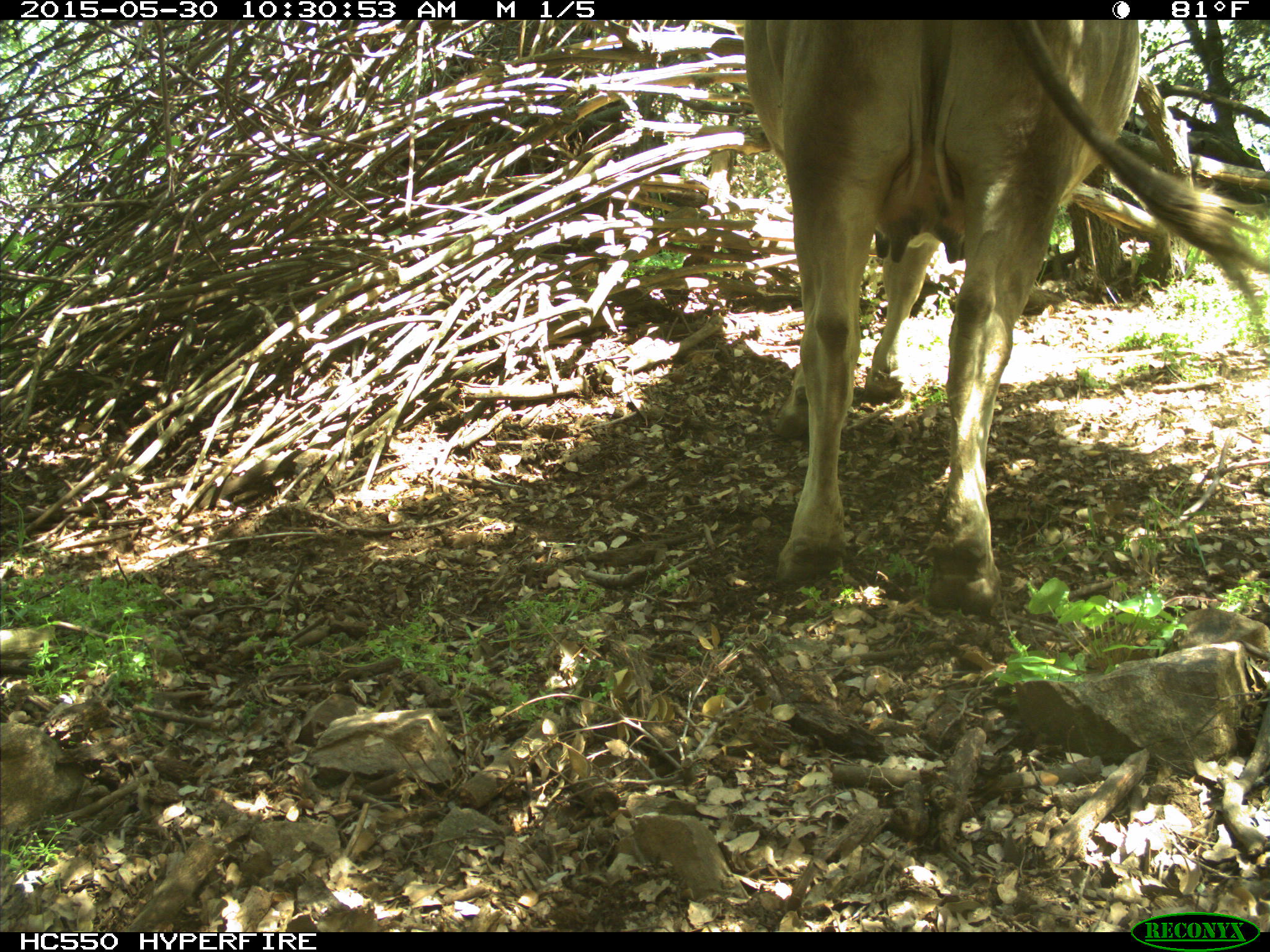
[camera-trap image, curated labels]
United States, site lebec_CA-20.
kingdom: Animalia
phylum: Chordata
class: Mammalia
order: Artiodactyla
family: Bovidae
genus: Bos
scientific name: Bos taurus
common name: domestic cow